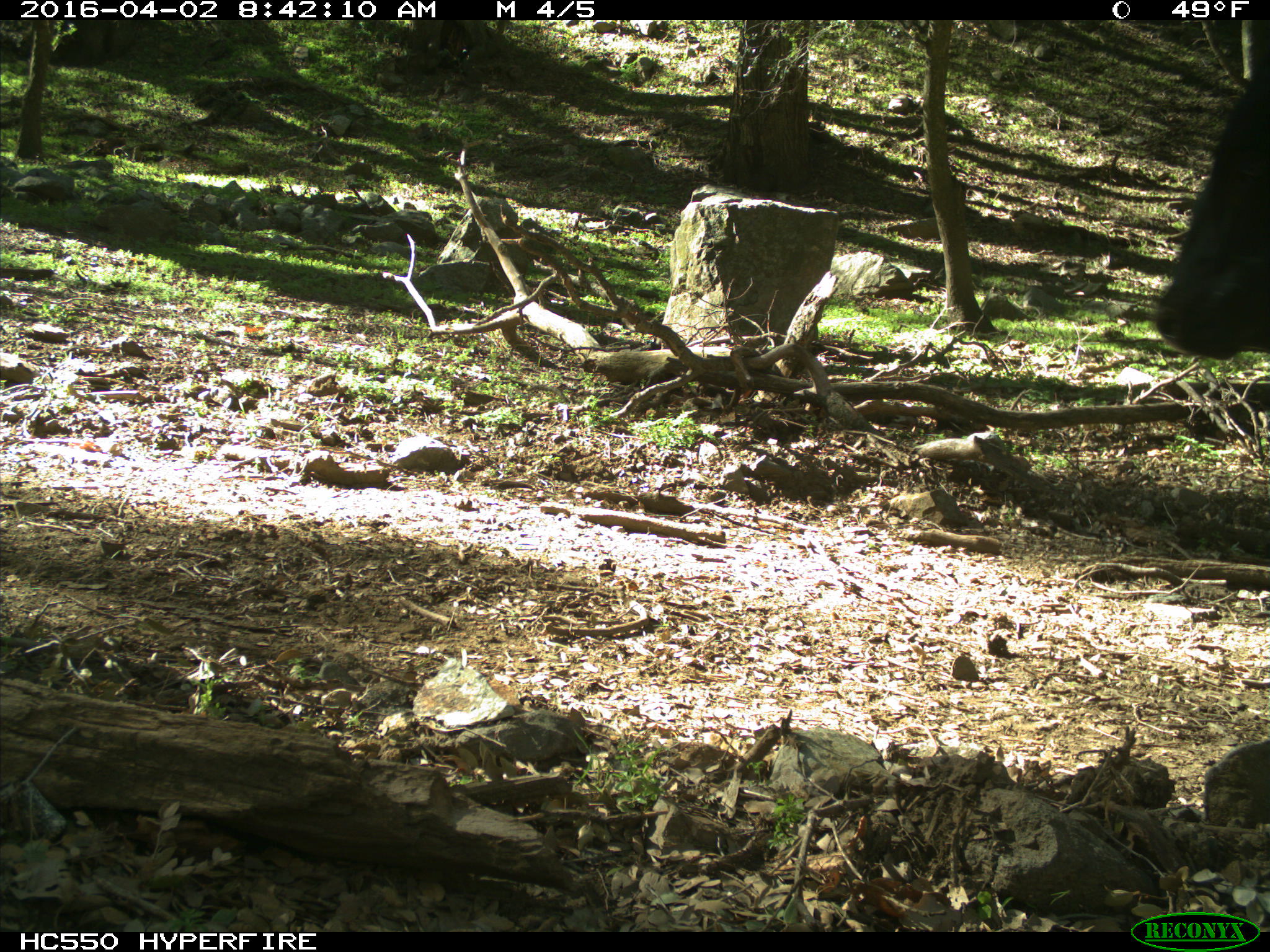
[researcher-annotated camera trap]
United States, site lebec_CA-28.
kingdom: Animalia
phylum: Chordata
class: Mammalia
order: Artiodactyla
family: Bovidae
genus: Bos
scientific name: Bos taurus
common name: domestic cow